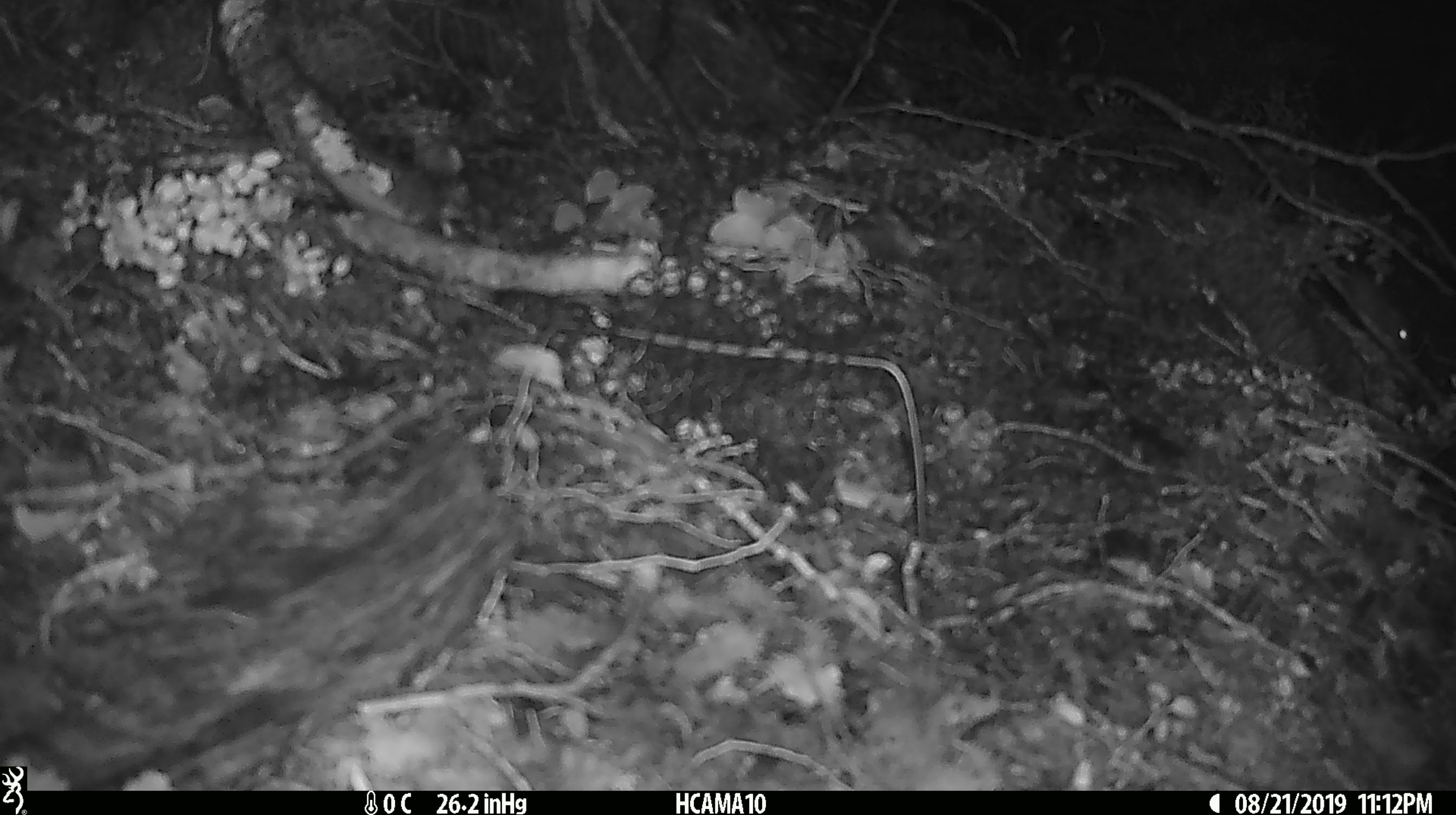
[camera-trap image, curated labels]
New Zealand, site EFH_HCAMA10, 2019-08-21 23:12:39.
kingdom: Animalia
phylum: Chordata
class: Mammalia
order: Rodentia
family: Muridae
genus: Mus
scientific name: Mus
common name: mouse